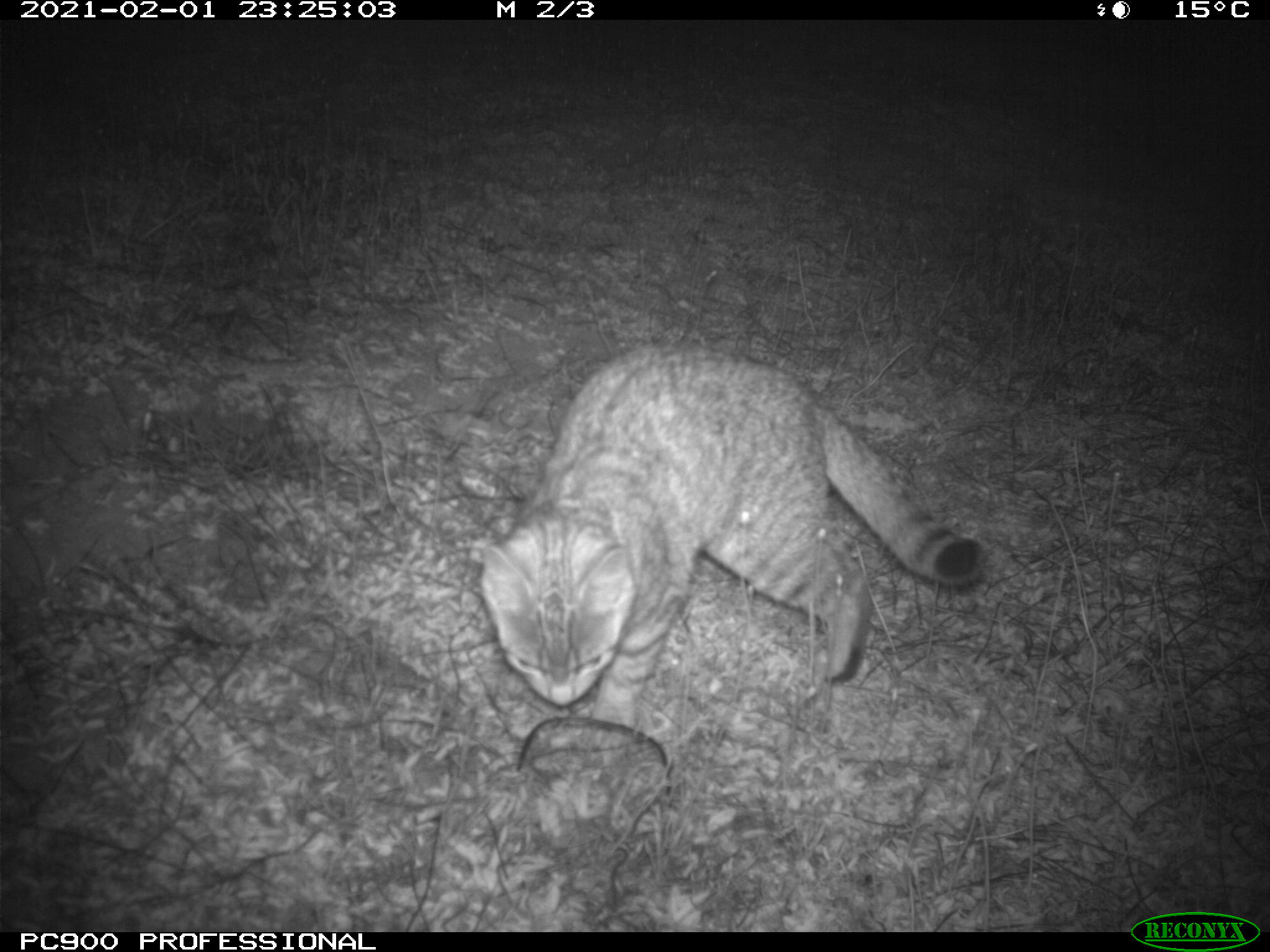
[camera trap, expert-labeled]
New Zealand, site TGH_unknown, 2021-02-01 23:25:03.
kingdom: Animalia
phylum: Chordata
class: Mammalia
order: Carnivora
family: Felidae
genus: Felis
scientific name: Felis catus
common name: domestic cat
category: cat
Cat (domestic cat) (Felis catus).